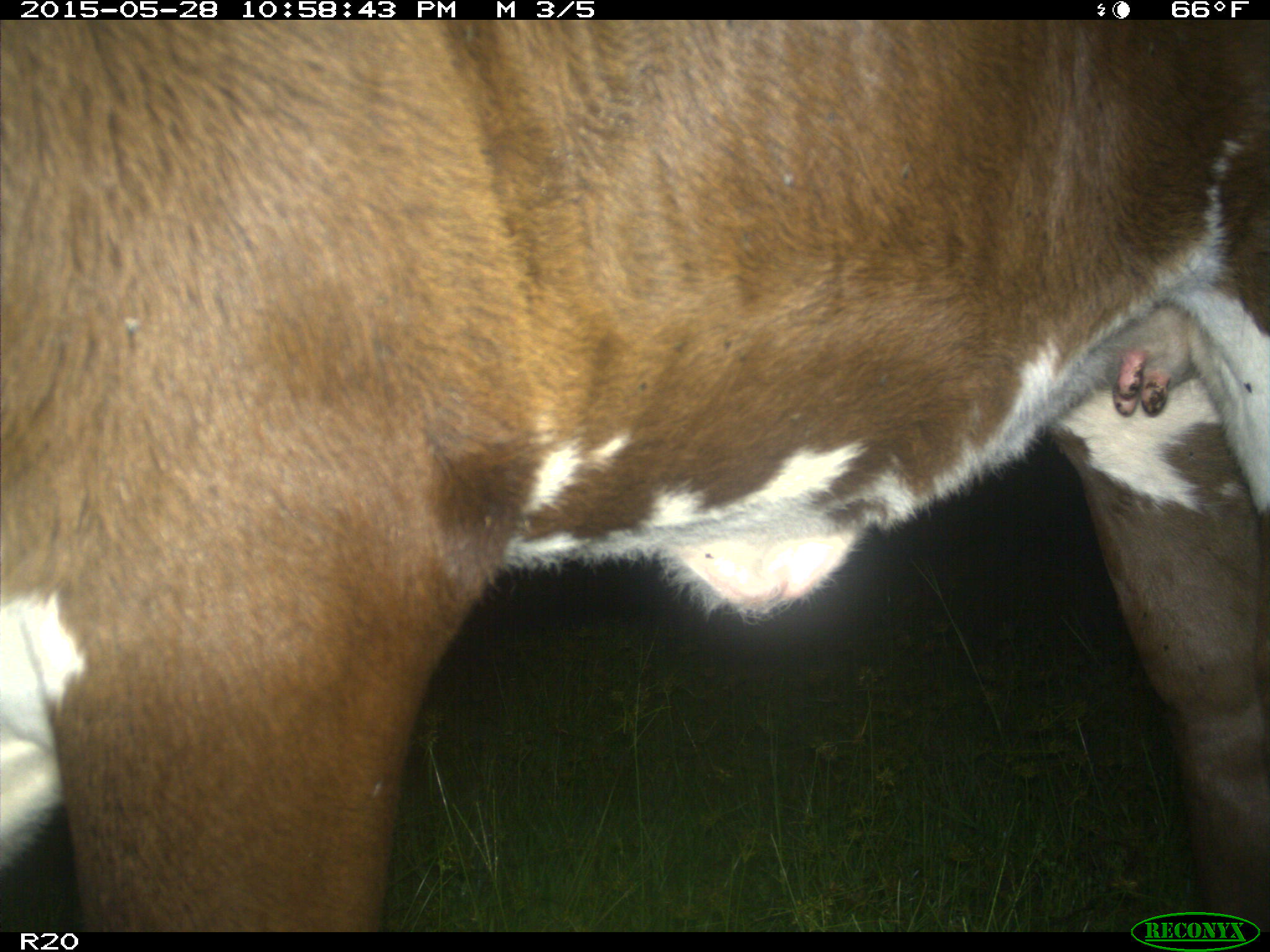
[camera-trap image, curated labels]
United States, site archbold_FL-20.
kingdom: Animalia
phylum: Chordata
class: Mammalia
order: Artiodactyla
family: Bovidae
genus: Bos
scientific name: Bos taurus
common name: domestic cow